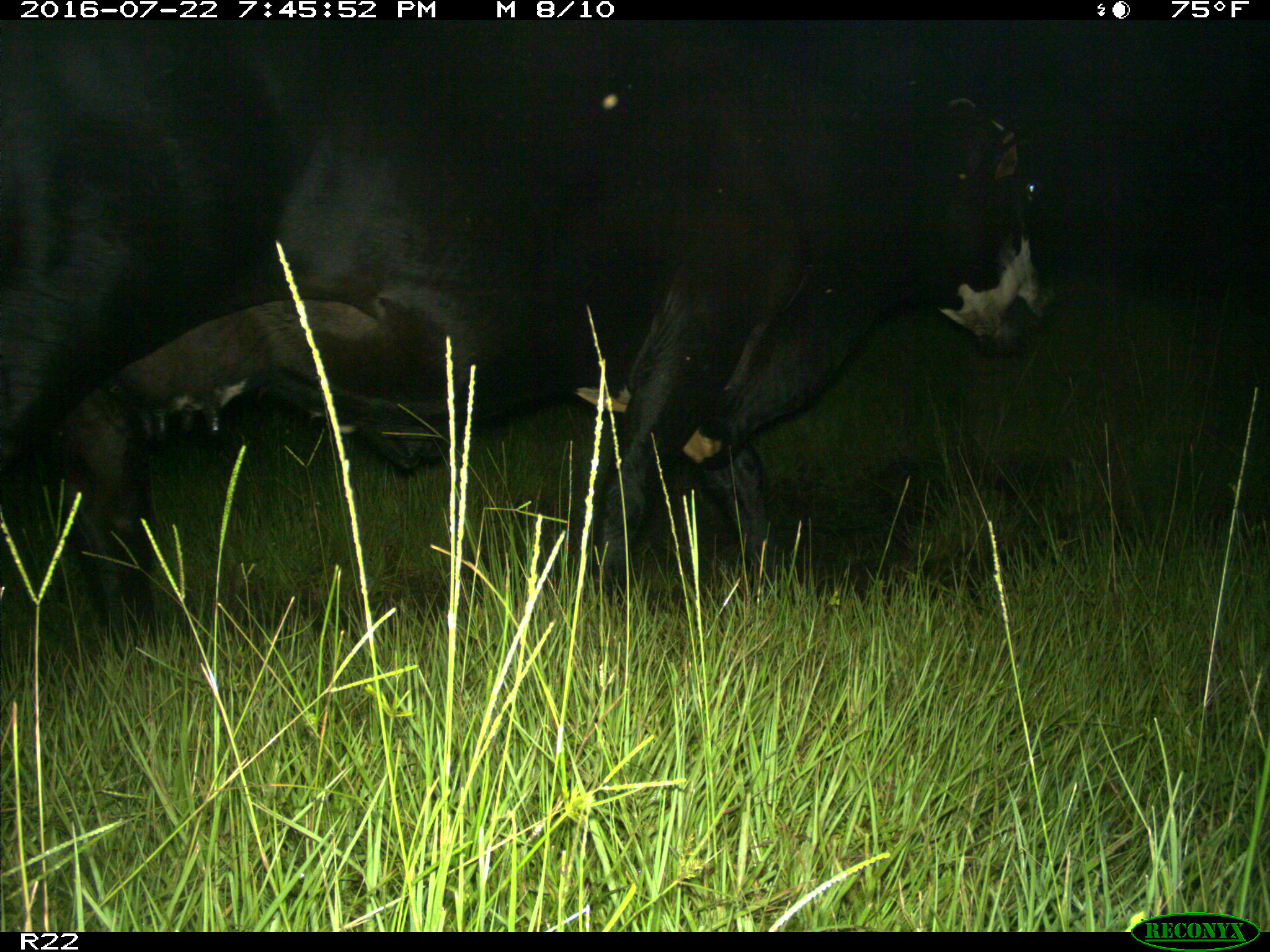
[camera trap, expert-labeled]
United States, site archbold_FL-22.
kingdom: Animalia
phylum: Chordata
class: Mammalia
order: Artiodactyla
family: Bovidae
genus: Bos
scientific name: Bos taurus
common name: domestic cow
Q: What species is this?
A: Bos taurus (domestic cow).